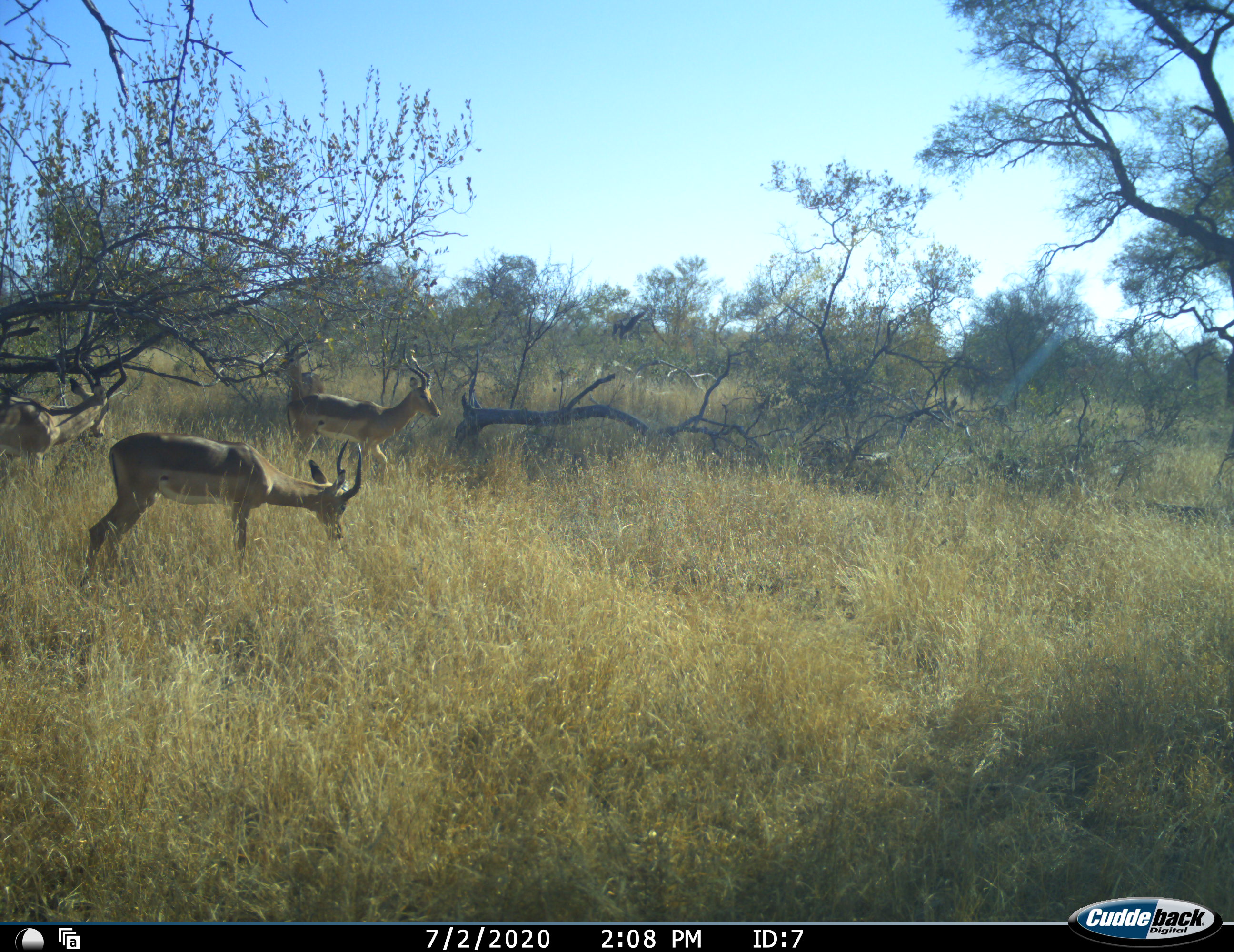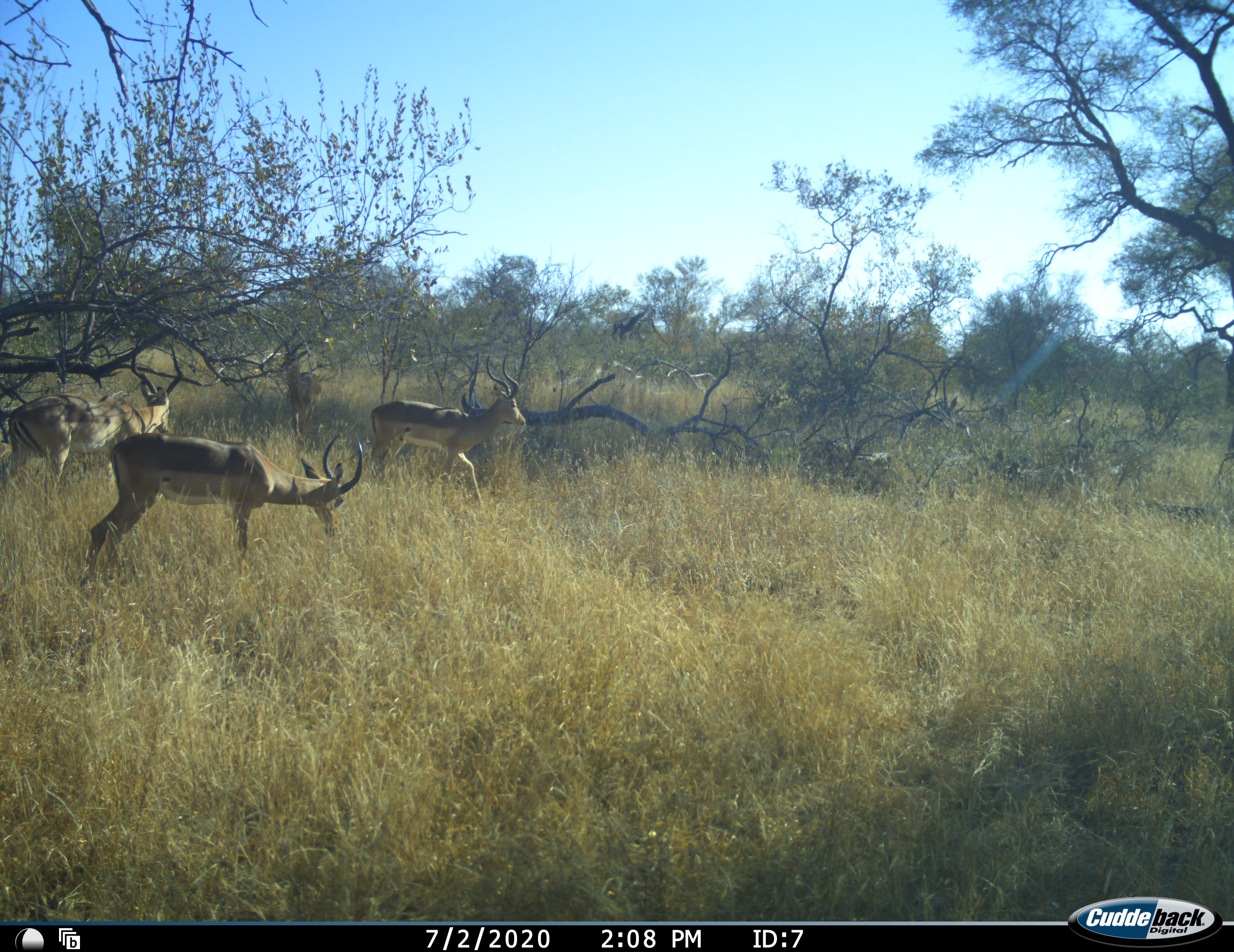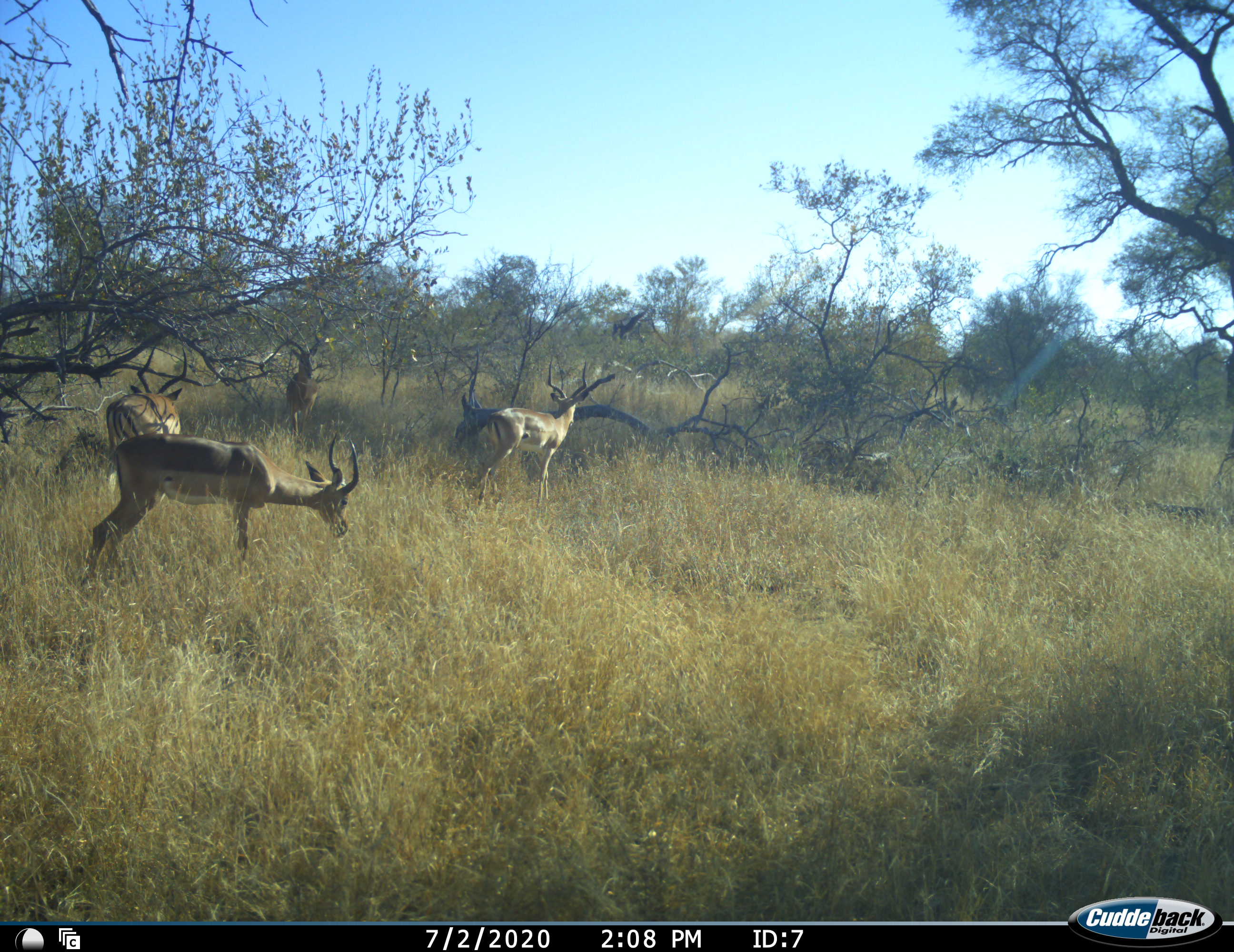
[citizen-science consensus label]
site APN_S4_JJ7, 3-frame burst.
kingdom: Animalia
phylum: Chordata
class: Mammalia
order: Artiodactyla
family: Bovidae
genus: Aepyceros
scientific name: Aepyceros melampus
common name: impala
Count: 4.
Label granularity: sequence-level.